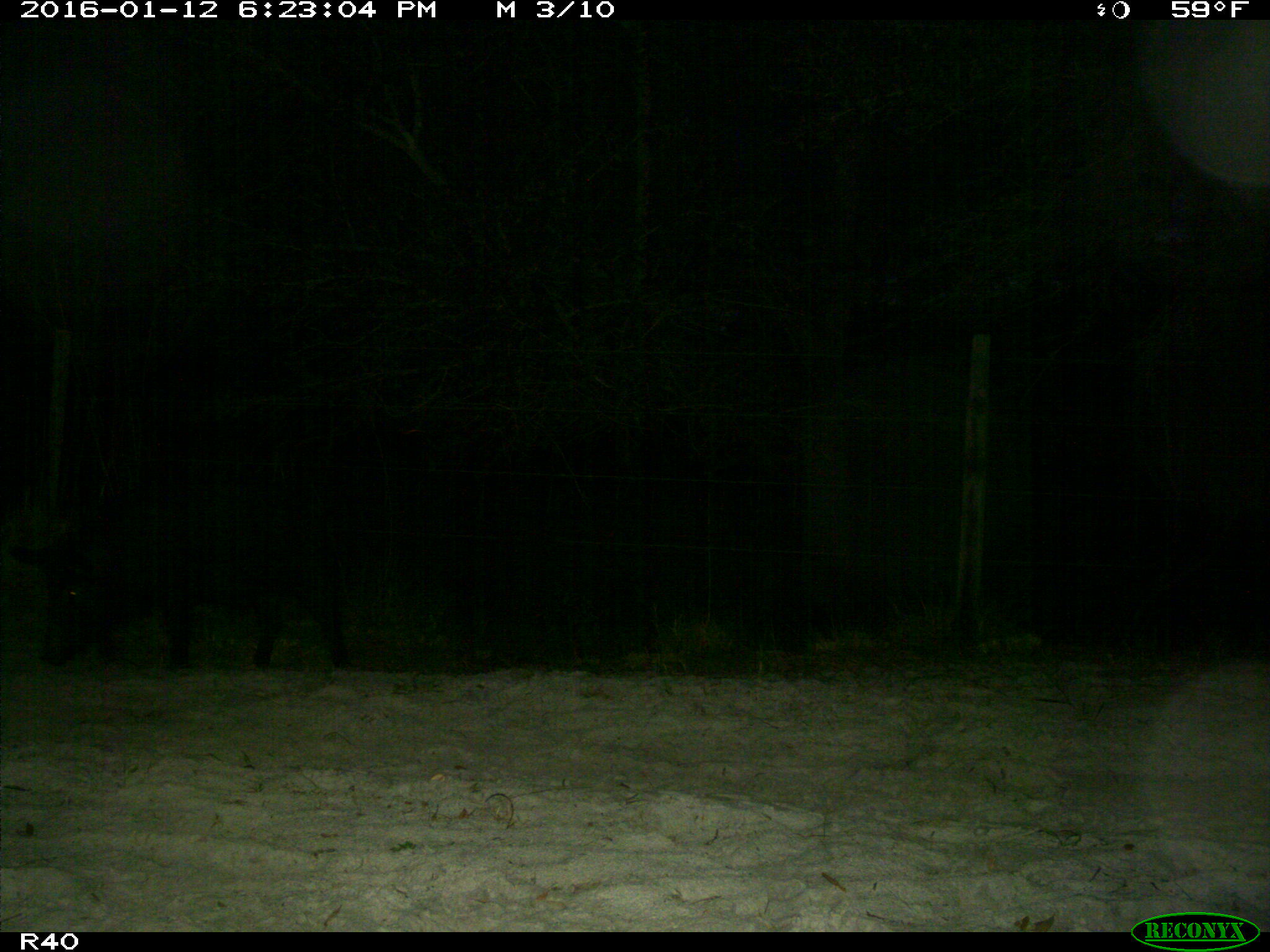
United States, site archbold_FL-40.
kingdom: Animalia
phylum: Chordata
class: Mammalia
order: Artiodactyla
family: Suidae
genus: Sus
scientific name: Sus scrofa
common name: wild boar